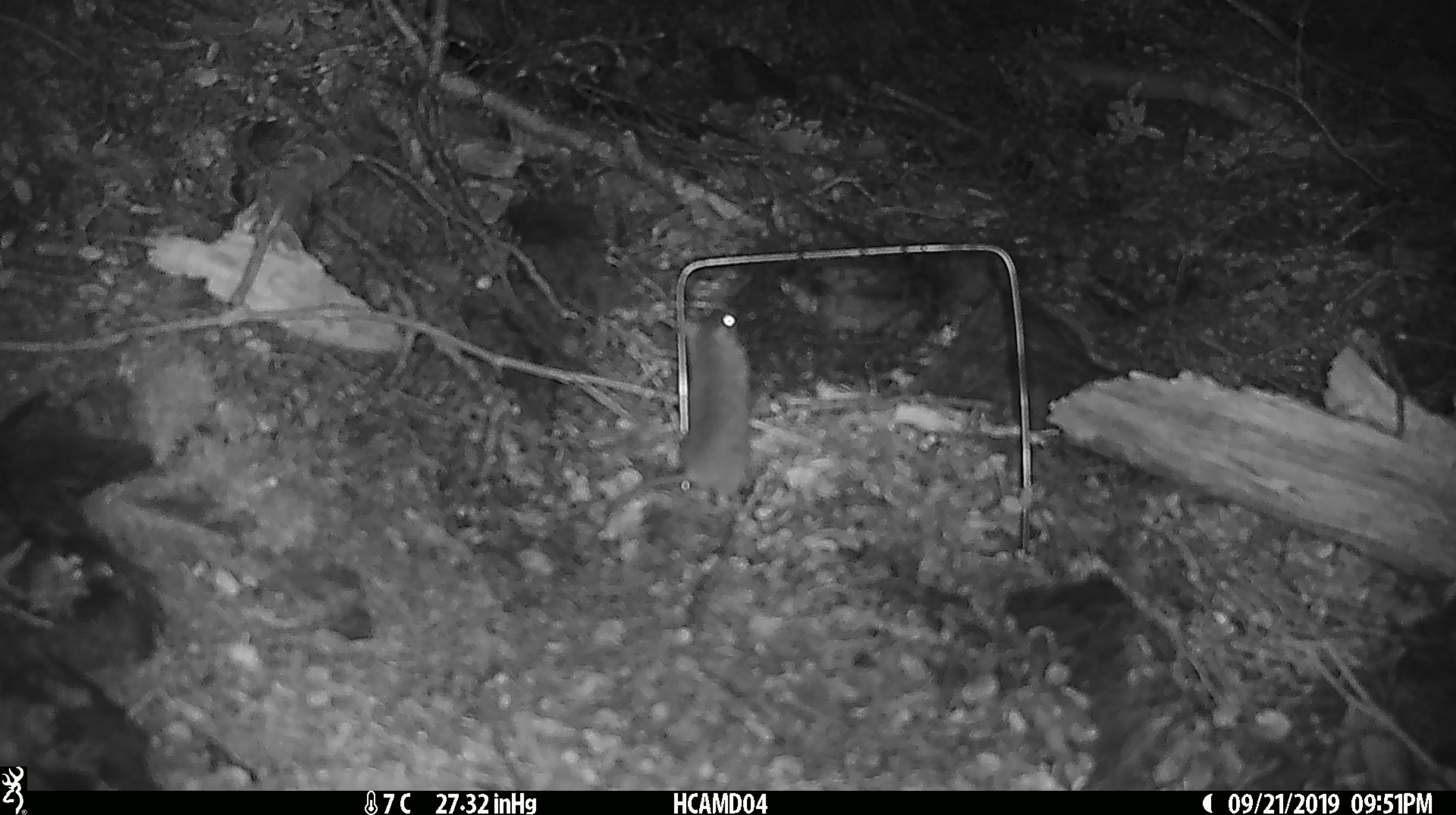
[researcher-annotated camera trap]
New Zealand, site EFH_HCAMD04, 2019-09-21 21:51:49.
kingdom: Animalia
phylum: Chordata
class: Mammalia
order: Rodentia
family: Muridae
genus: Mus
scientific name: Mus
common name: mouse